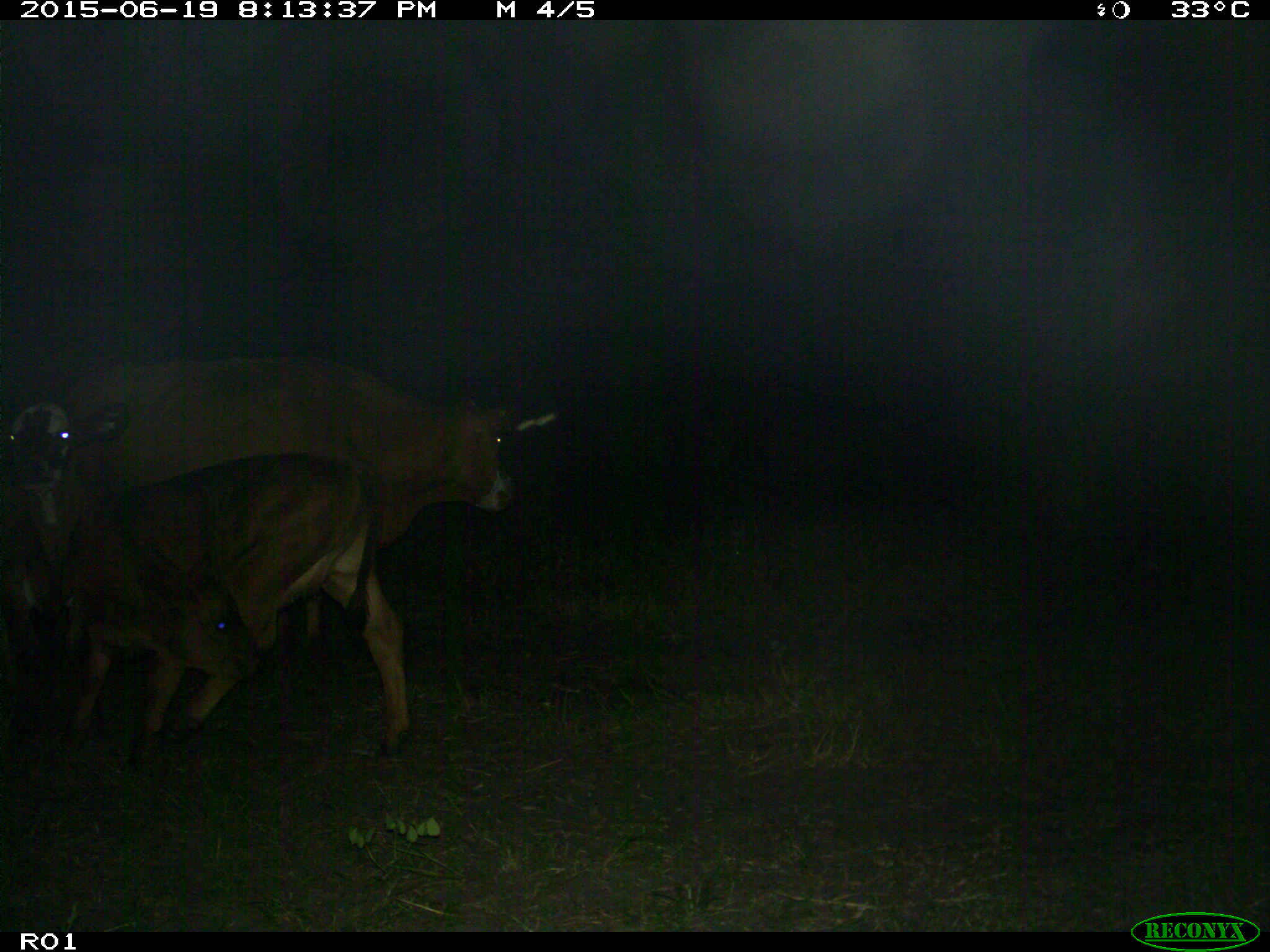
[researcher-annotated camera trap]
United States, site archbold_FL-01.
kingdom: Animalia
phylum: Chordata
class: Mammalia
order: Artiodactyla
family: Bovidae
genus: Bos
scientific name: Bos taurus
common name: domestic cow